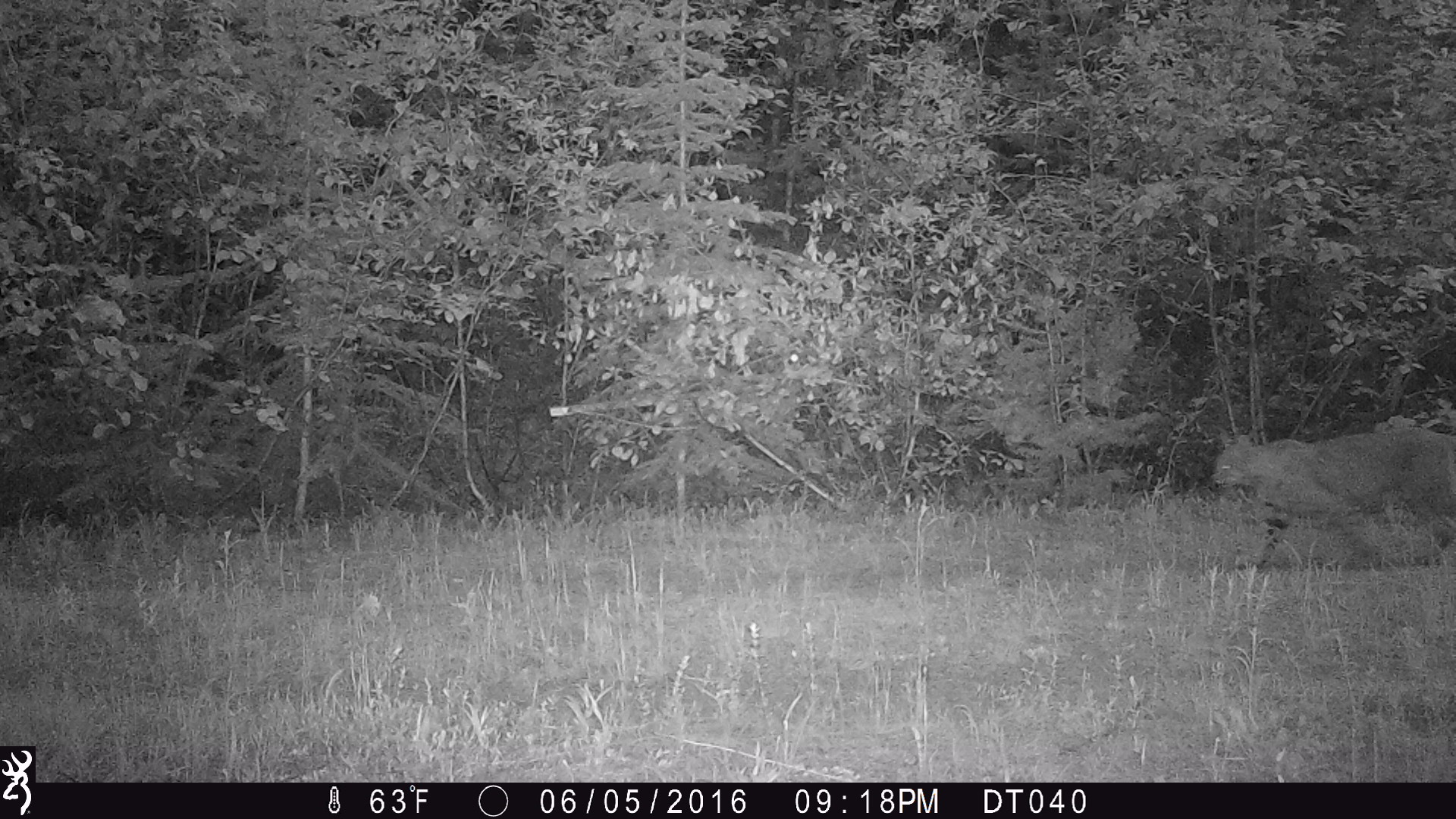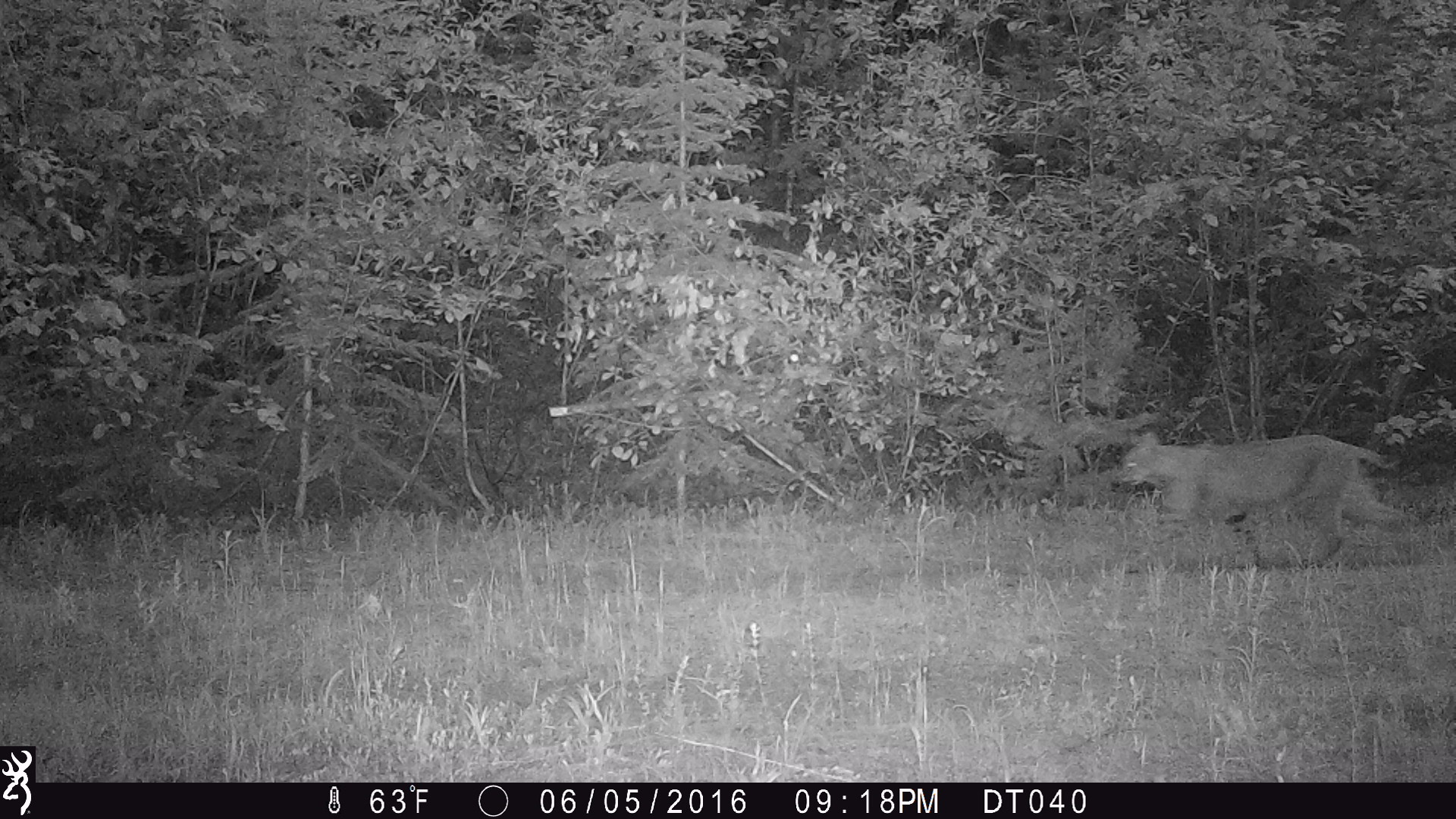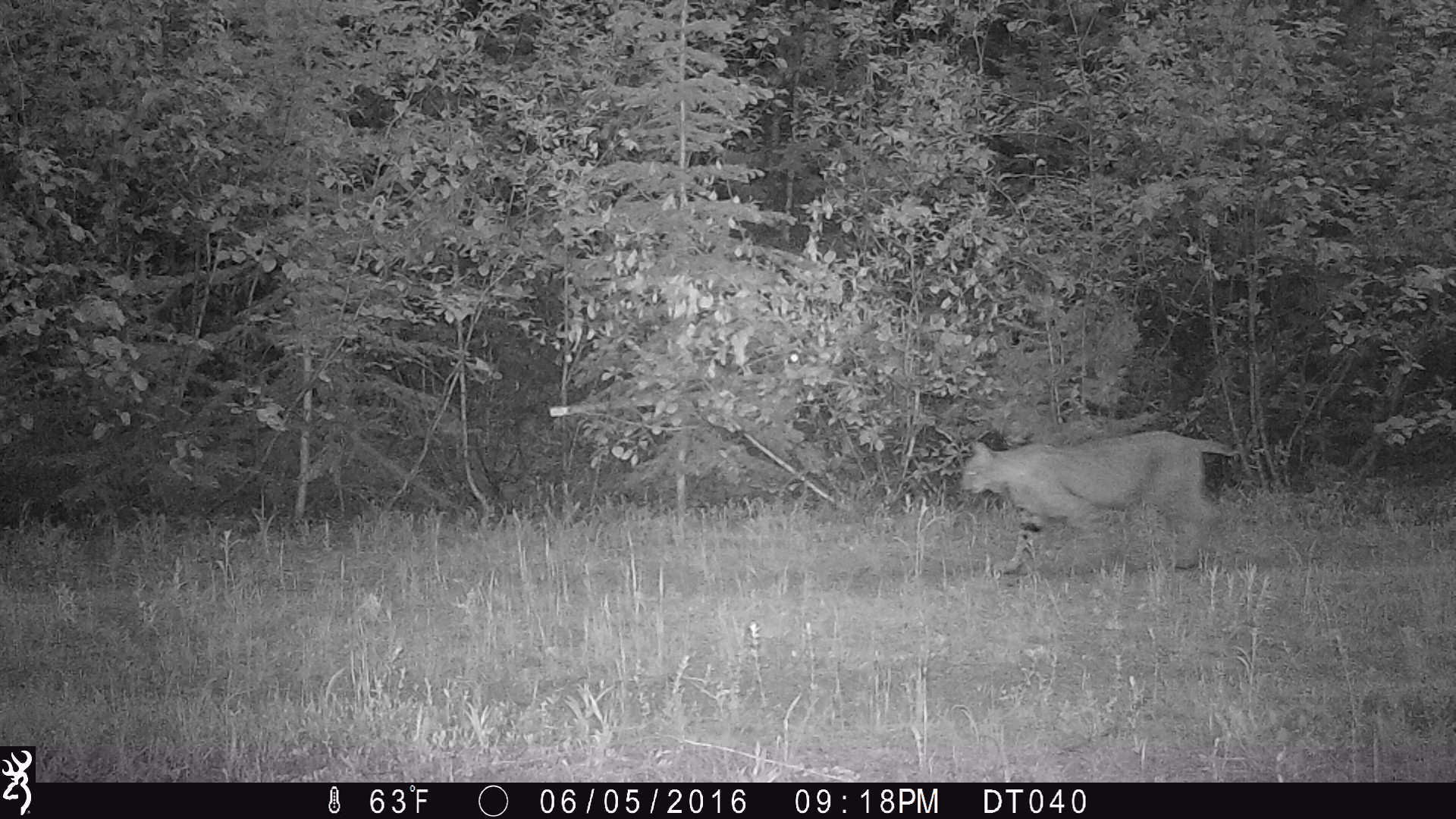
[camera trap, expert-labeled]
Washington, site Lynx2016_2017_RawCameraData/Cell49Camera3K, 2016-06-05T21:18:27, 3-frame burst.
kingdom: Animalia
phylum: Chordata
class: Mammalia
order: Carnivora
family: Felidae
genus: Lynx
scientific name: Lynx rufus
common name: bobcat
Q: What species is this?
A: Lynx rufus (bobcat).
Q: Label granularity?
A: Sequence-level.